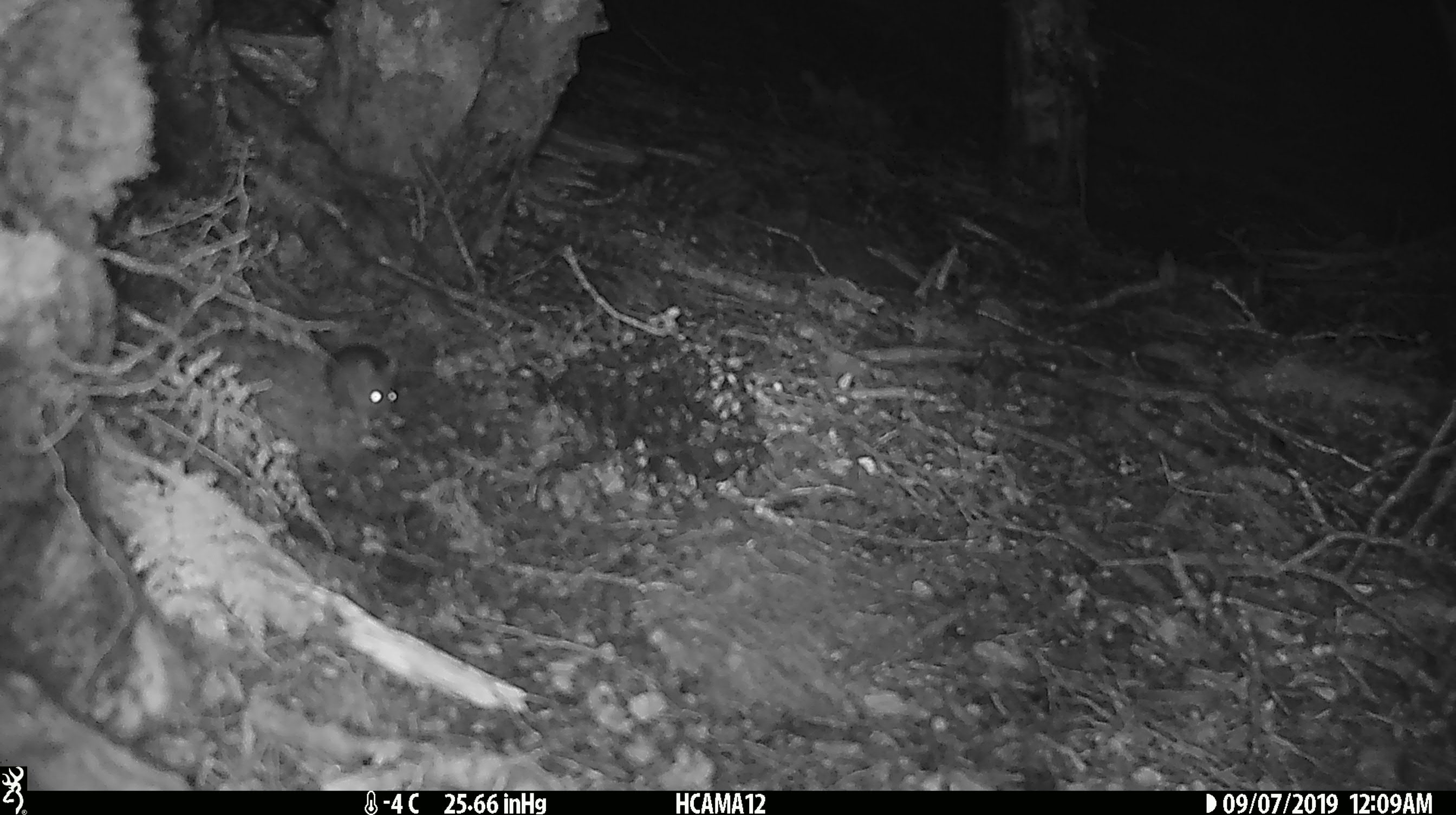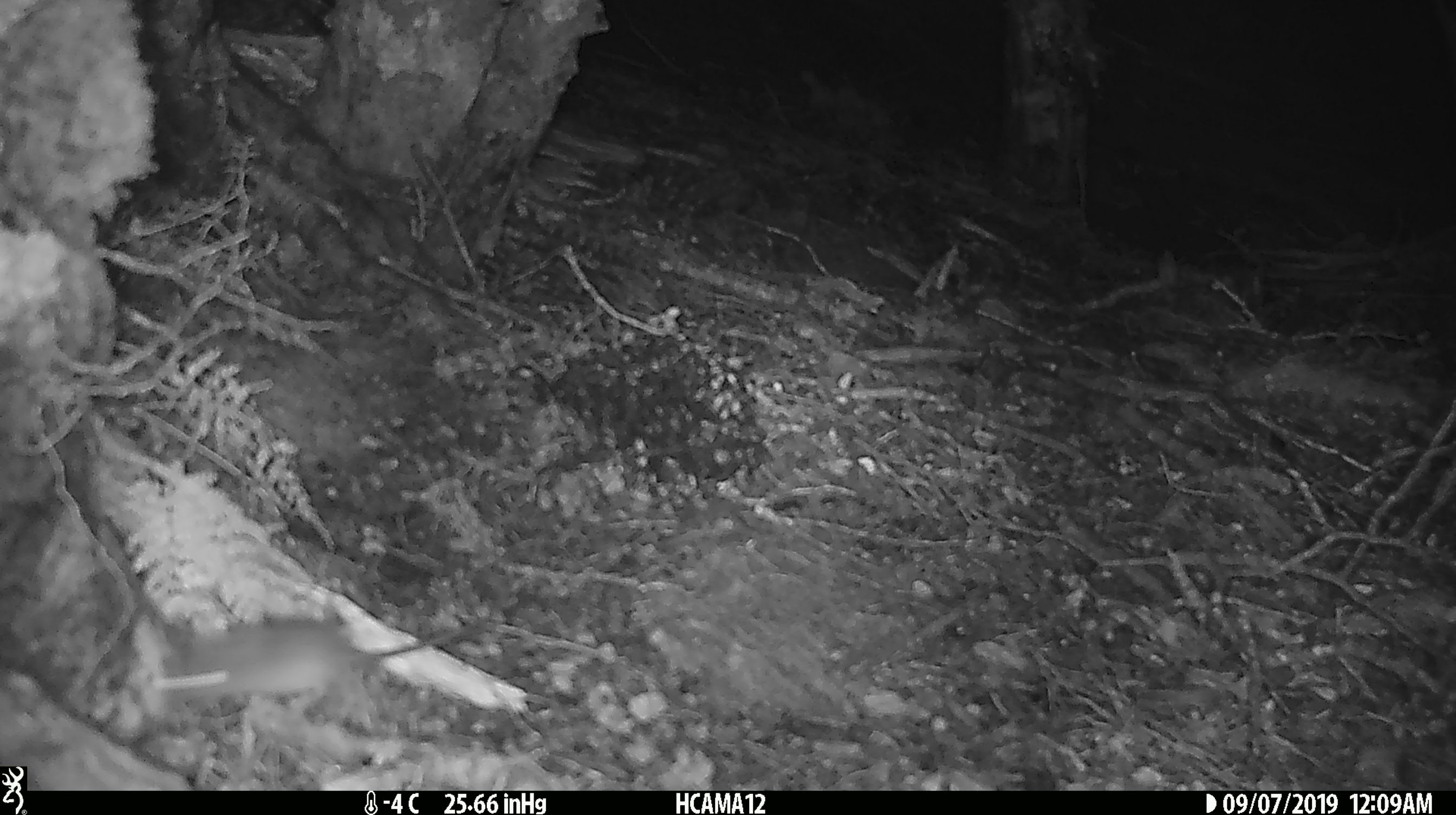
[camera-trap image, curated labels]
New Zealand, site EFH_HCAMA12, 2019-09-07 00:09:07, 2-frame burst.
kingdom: Animalia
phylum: Chordata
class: Mammalia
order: Rodentia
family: Muridae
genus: Mus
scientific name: Mus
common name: mouse